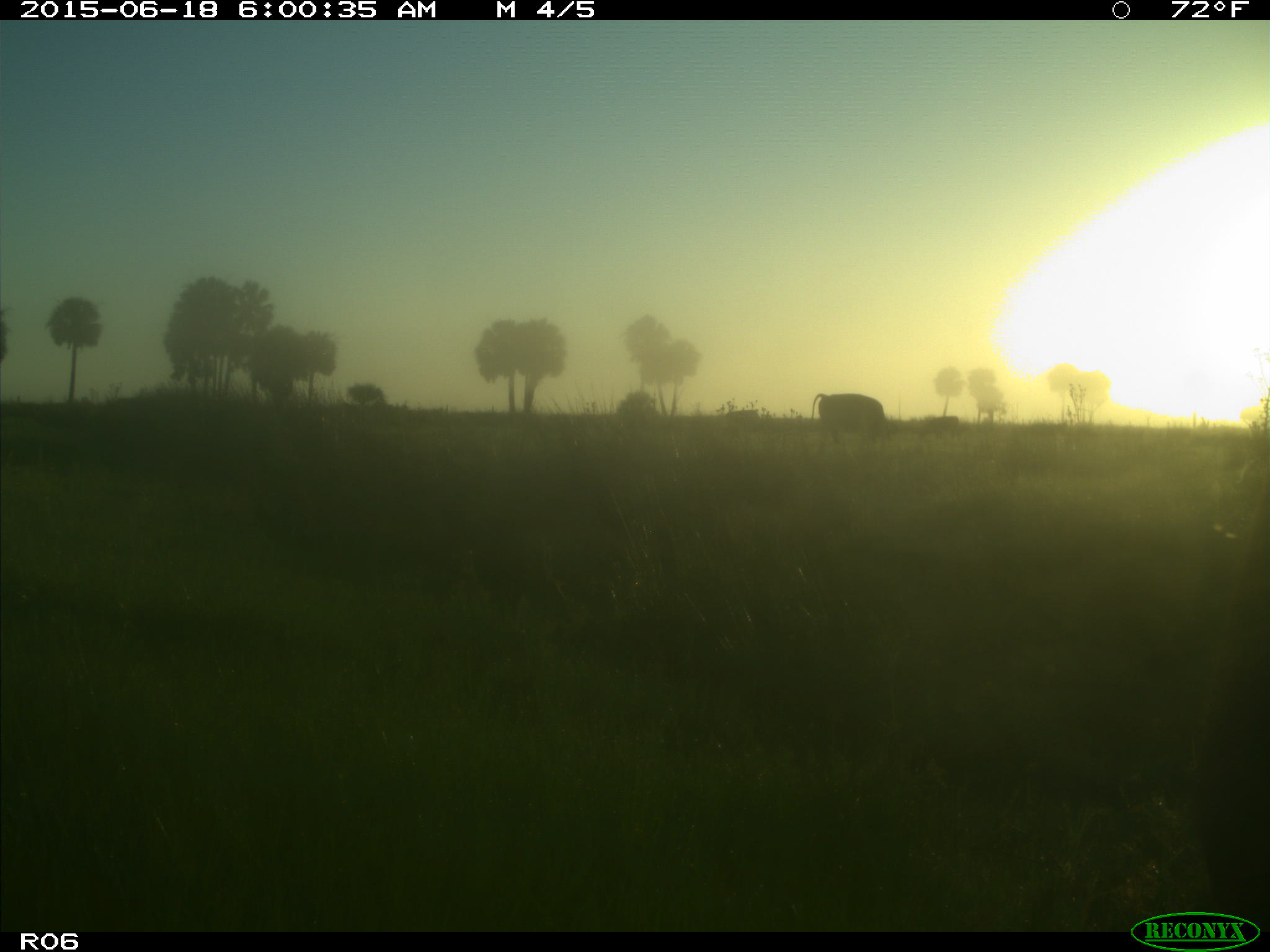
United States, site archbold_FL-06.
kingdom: Animalia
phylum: Chordata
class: Mammalia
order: Artiodactyla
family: Bovidae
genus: Bos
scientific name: Bos taurus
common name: domestic cow